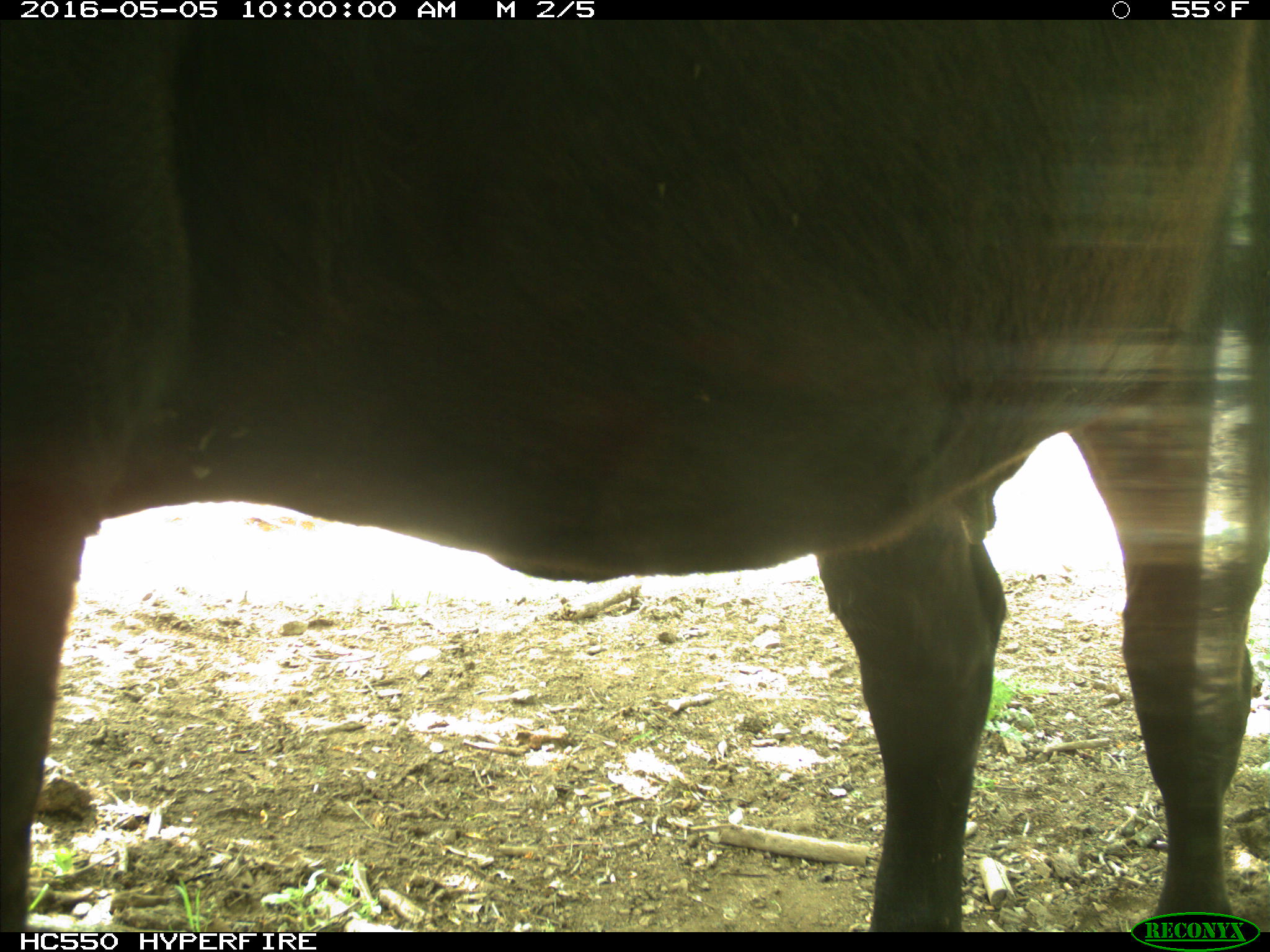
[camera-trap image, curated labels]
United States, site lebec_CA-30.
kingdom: Animalia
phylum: Chordata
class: Mammalia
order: Artiodactyla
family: Bovidae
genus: Bos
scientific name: Bos taurus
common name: domestic cow